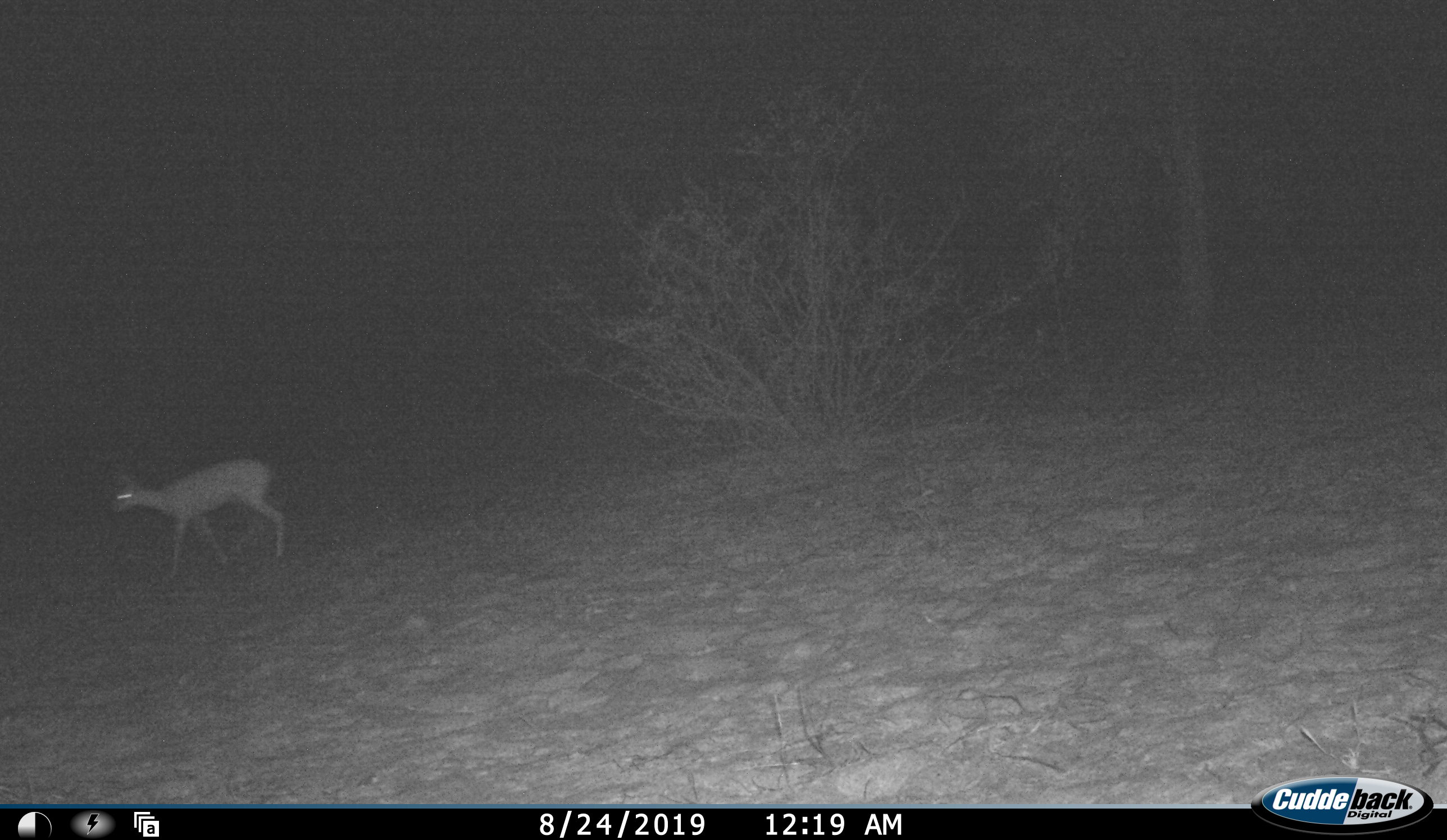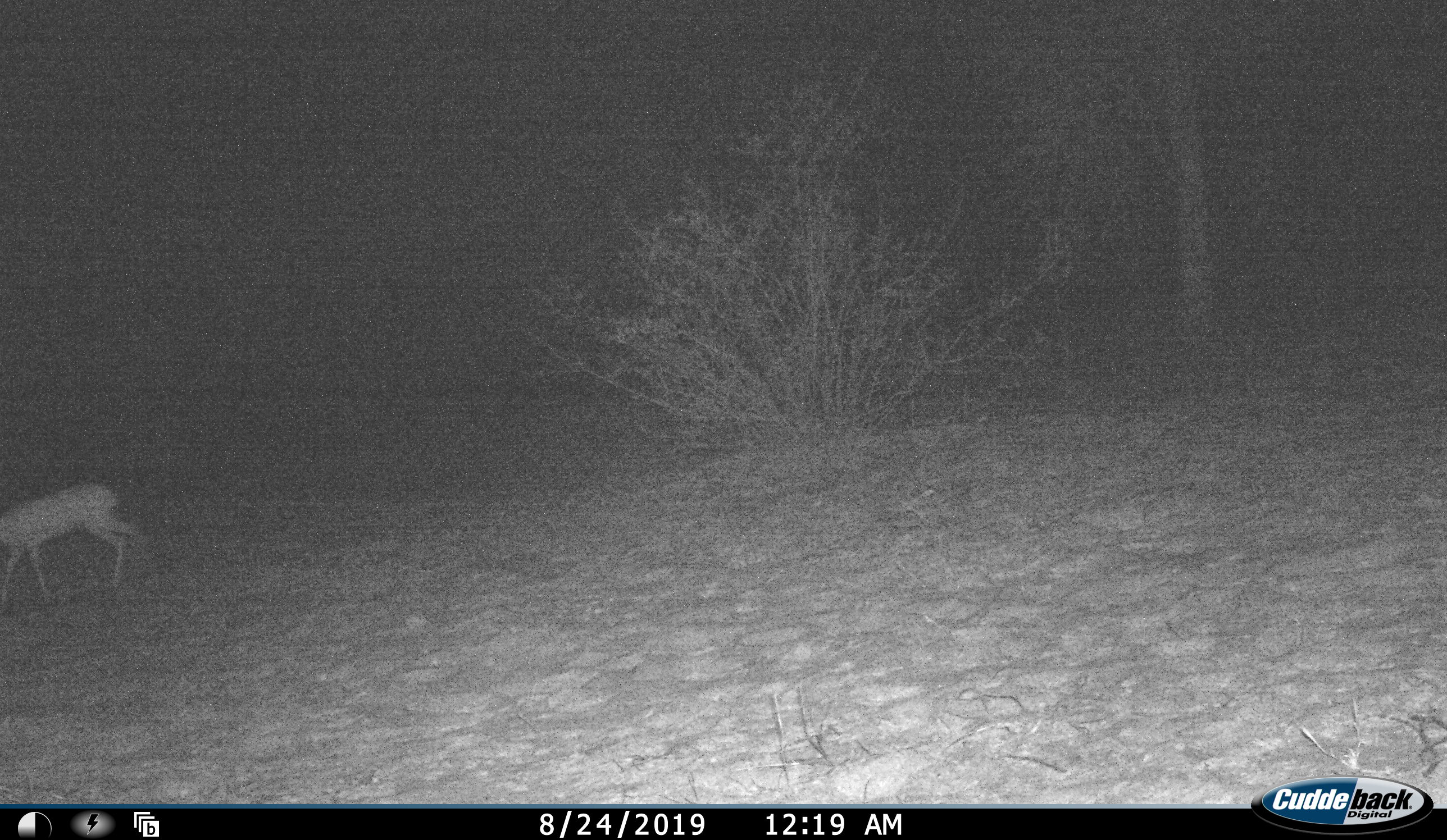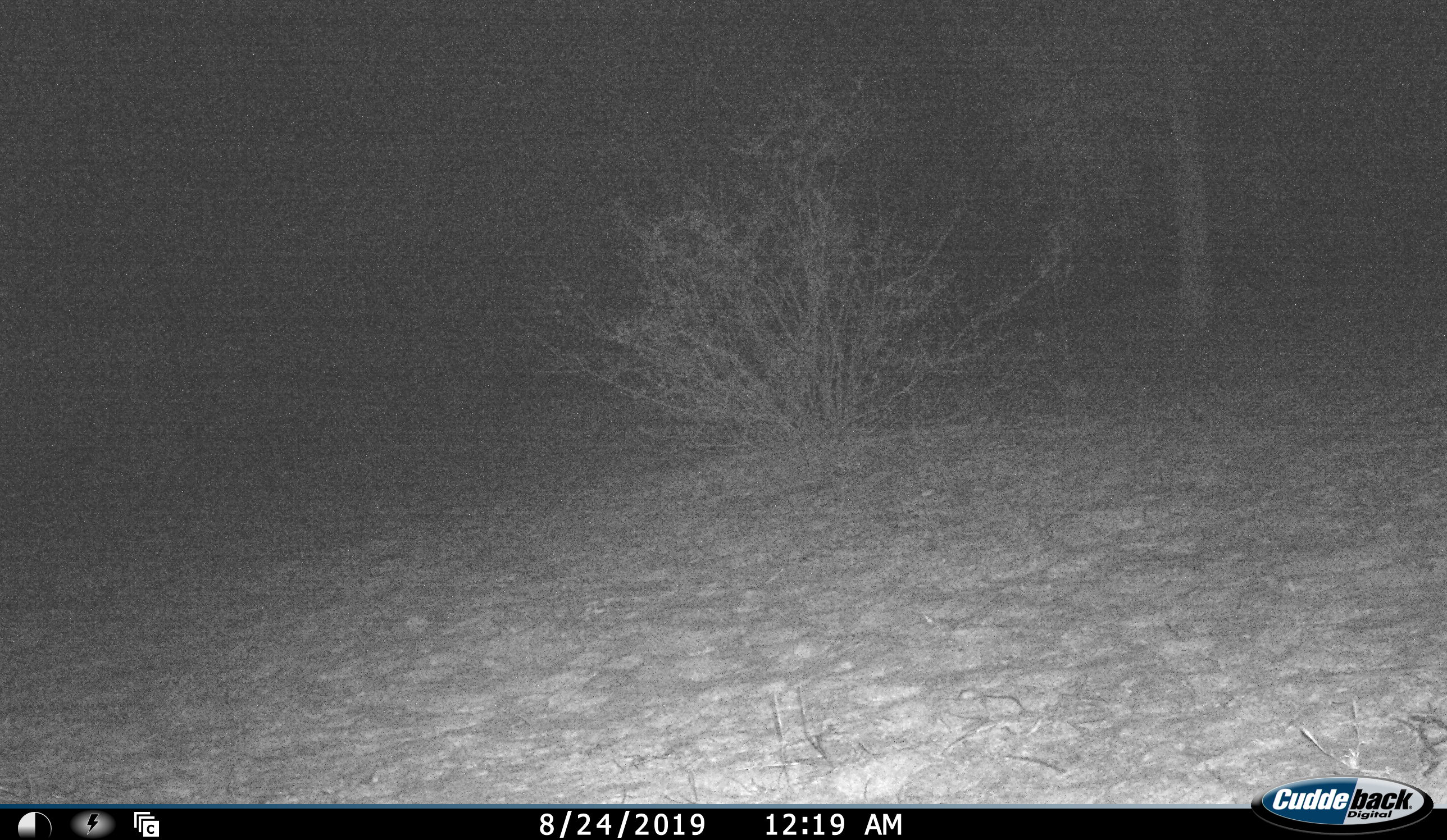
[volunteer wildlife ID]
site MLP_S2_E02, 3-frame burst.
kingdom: Animalia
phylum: Chordata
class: Mammalia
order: Artiodactyla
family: Bovidae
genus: Raphicerus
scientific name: Raphicerus campestris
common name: steenbok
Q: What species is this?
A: Steenbok (Raphicerus campestris).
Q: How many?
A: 1.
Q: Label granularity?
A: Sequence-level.